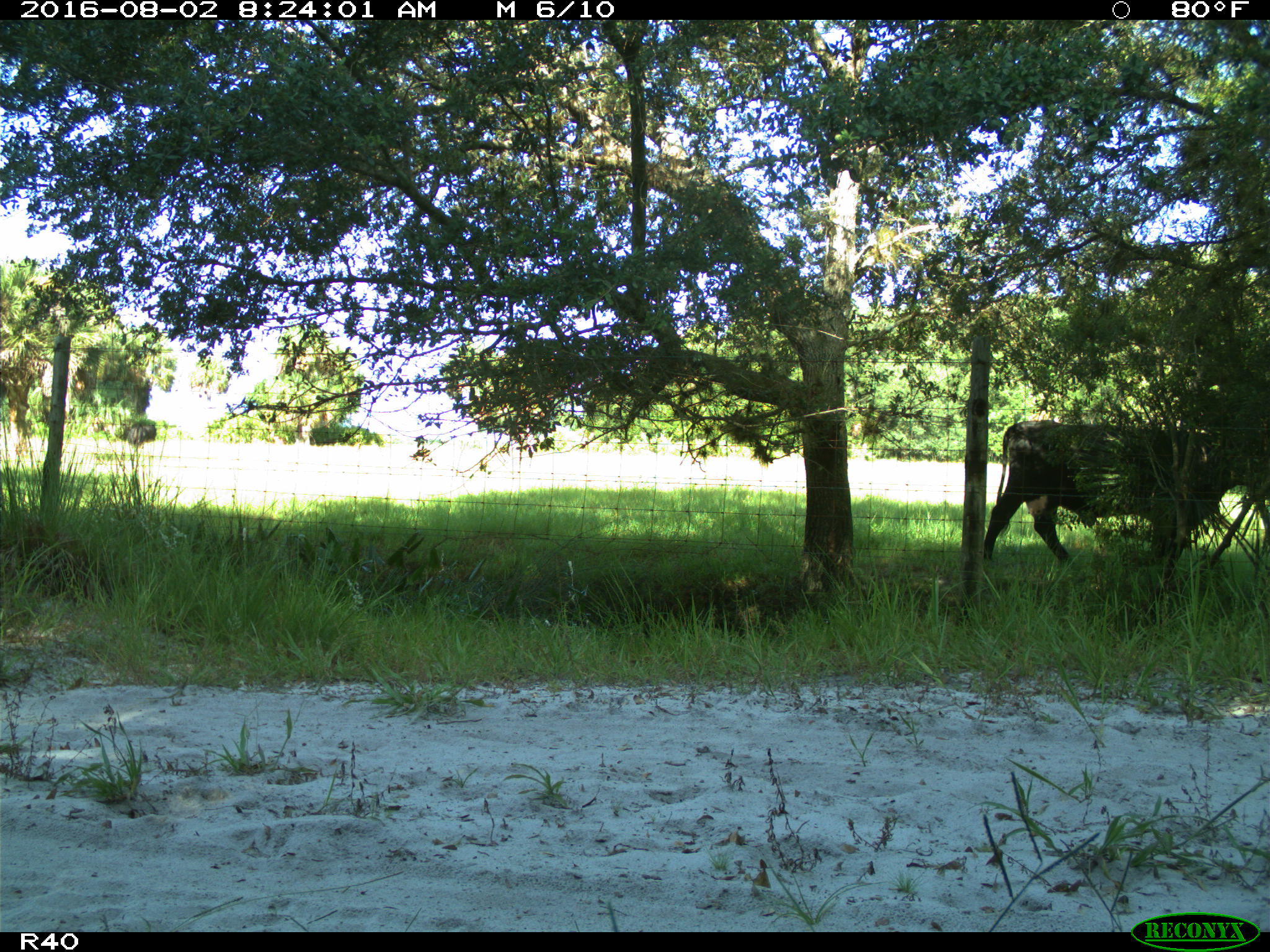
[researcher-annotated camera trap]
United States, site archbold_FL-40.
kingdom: Animalia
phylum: Chordata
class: Mammalia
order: Artiodactyla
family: Bovidae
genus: Bos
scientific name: Bos taurus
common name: domestic cow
Bos taurus (domestic cow).